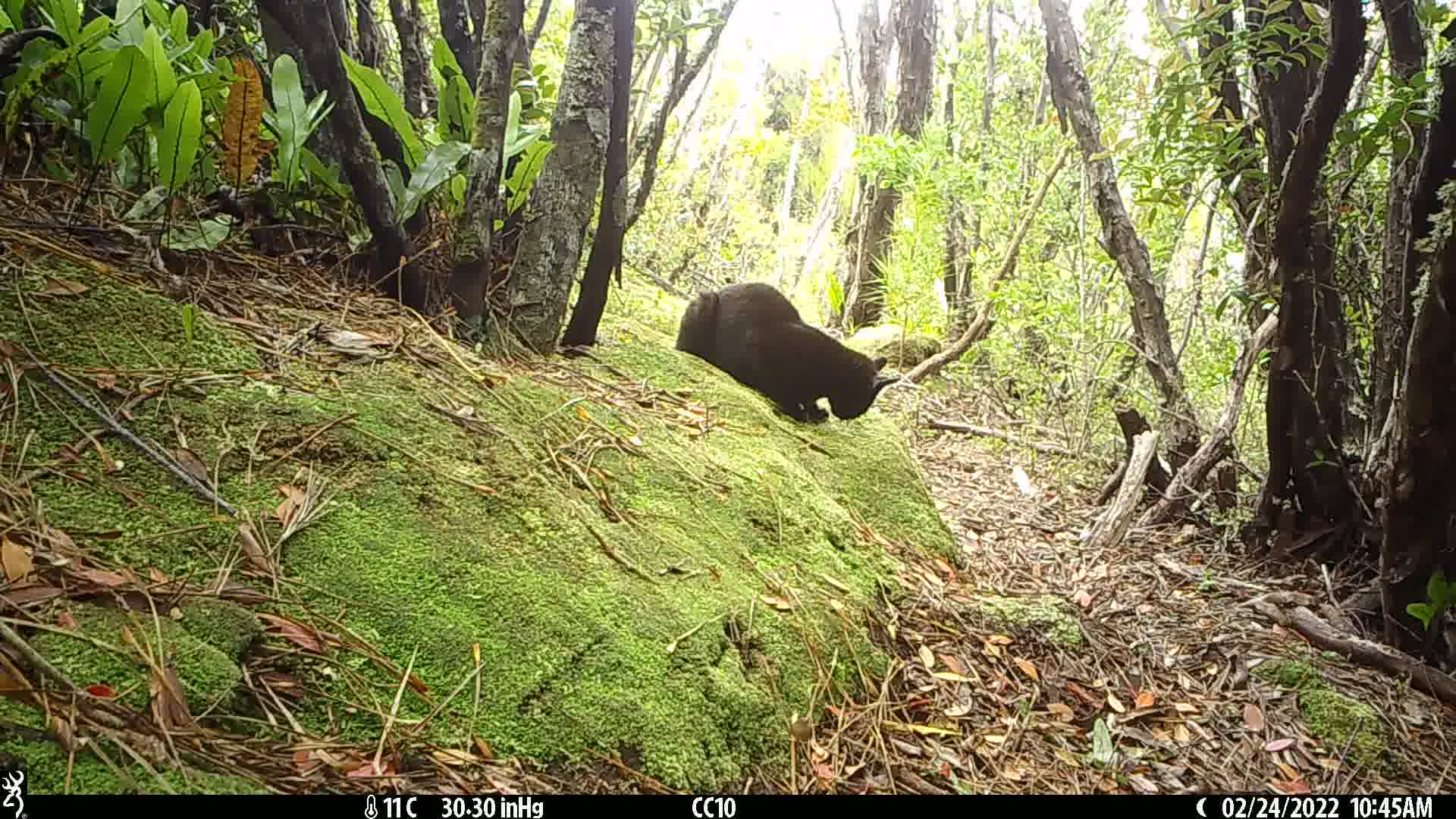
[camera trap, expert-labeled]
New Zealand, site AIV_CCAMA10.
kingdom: Animalia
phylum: Chordata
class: Mammalia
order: Carnivora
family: Felidae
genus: Felis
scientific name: Felis catus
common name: domestic cat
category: cat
Cat (domestic cat) (Felis catus).